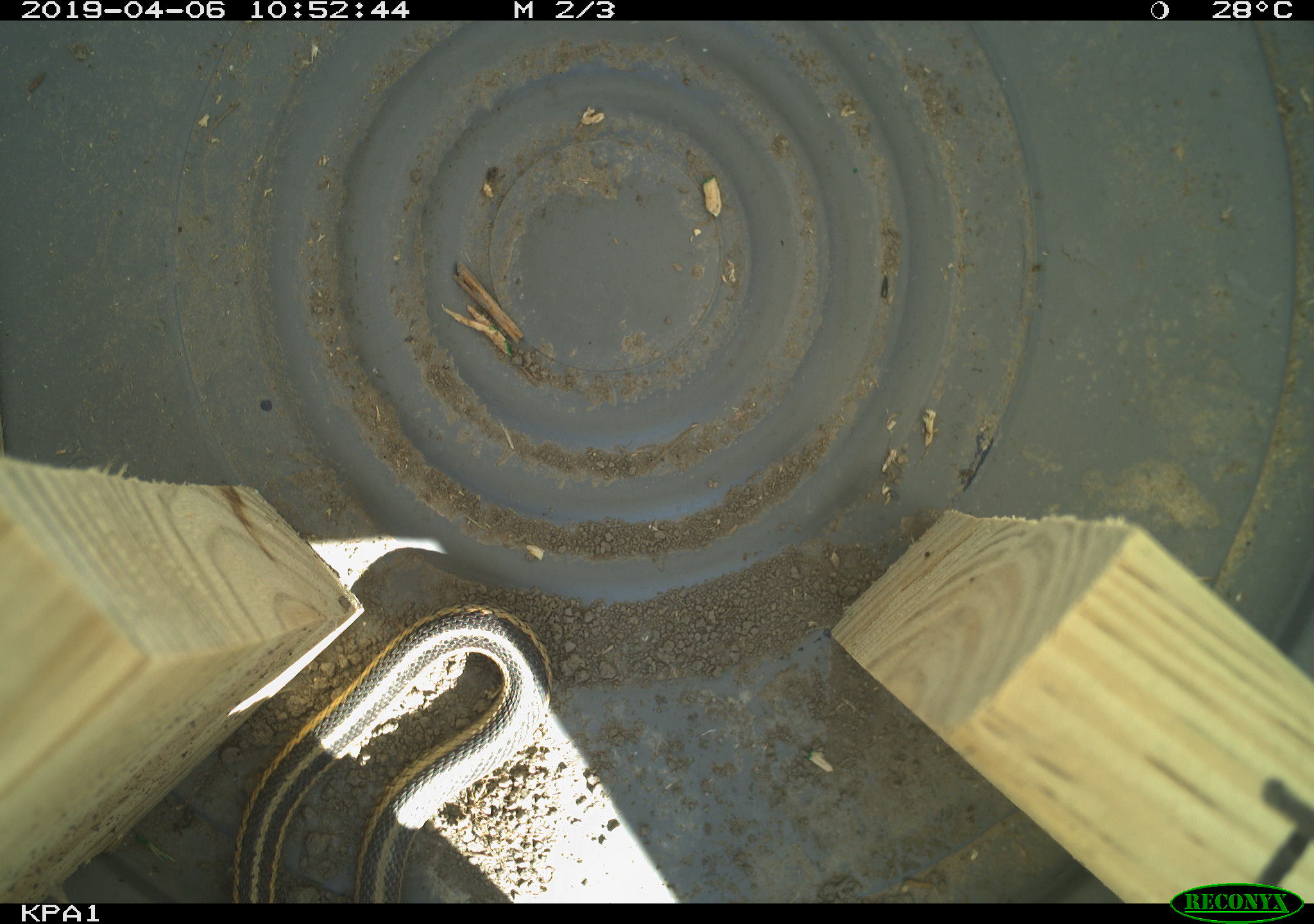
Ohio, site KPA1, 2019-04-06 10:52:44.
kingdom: Animalia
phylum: Chordata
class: Reptilia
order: Squamata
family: Colubridae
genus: Thamnophis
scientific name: Thamnophis sirtalis sirtalis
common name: eastern gartersnake